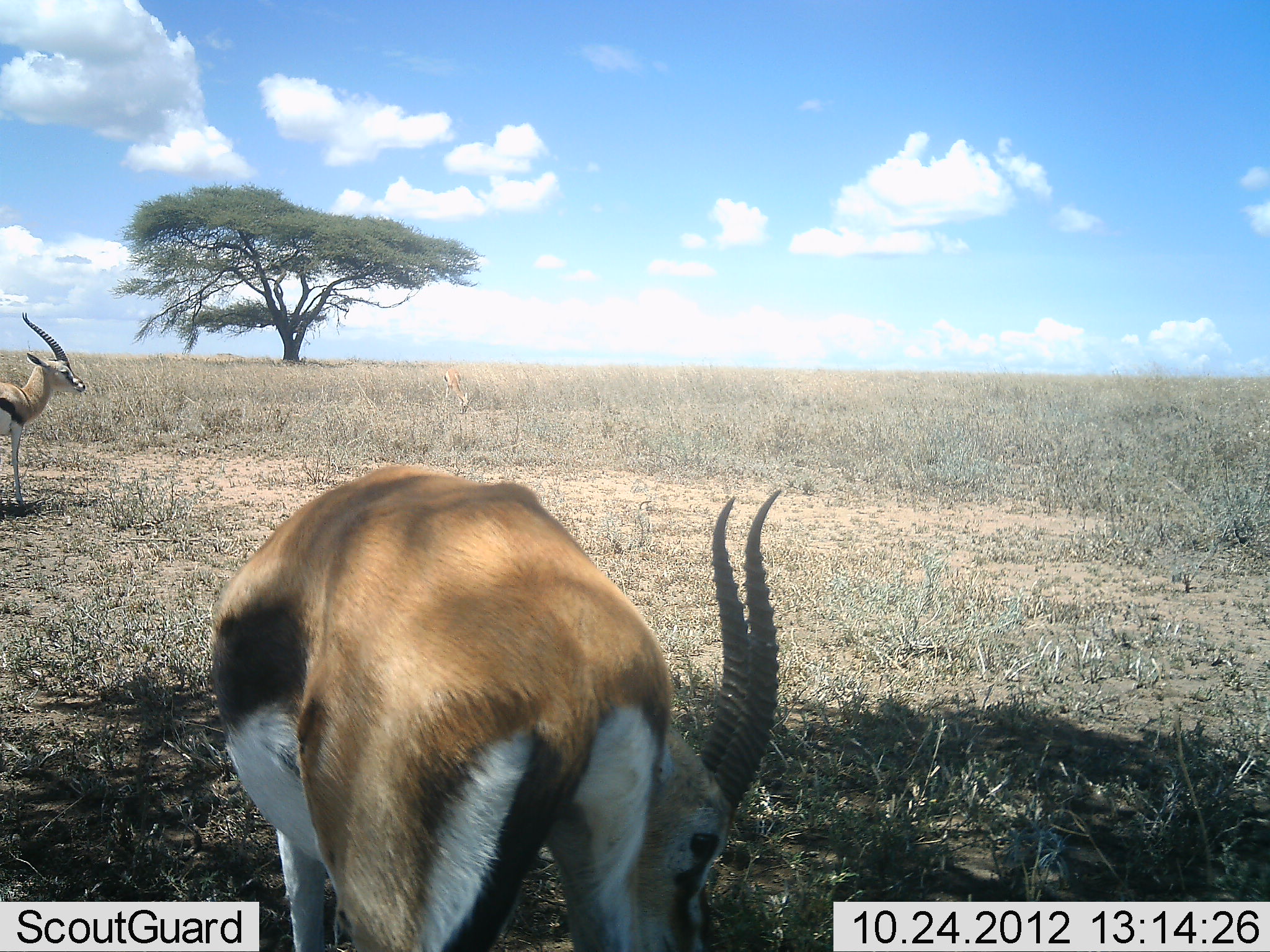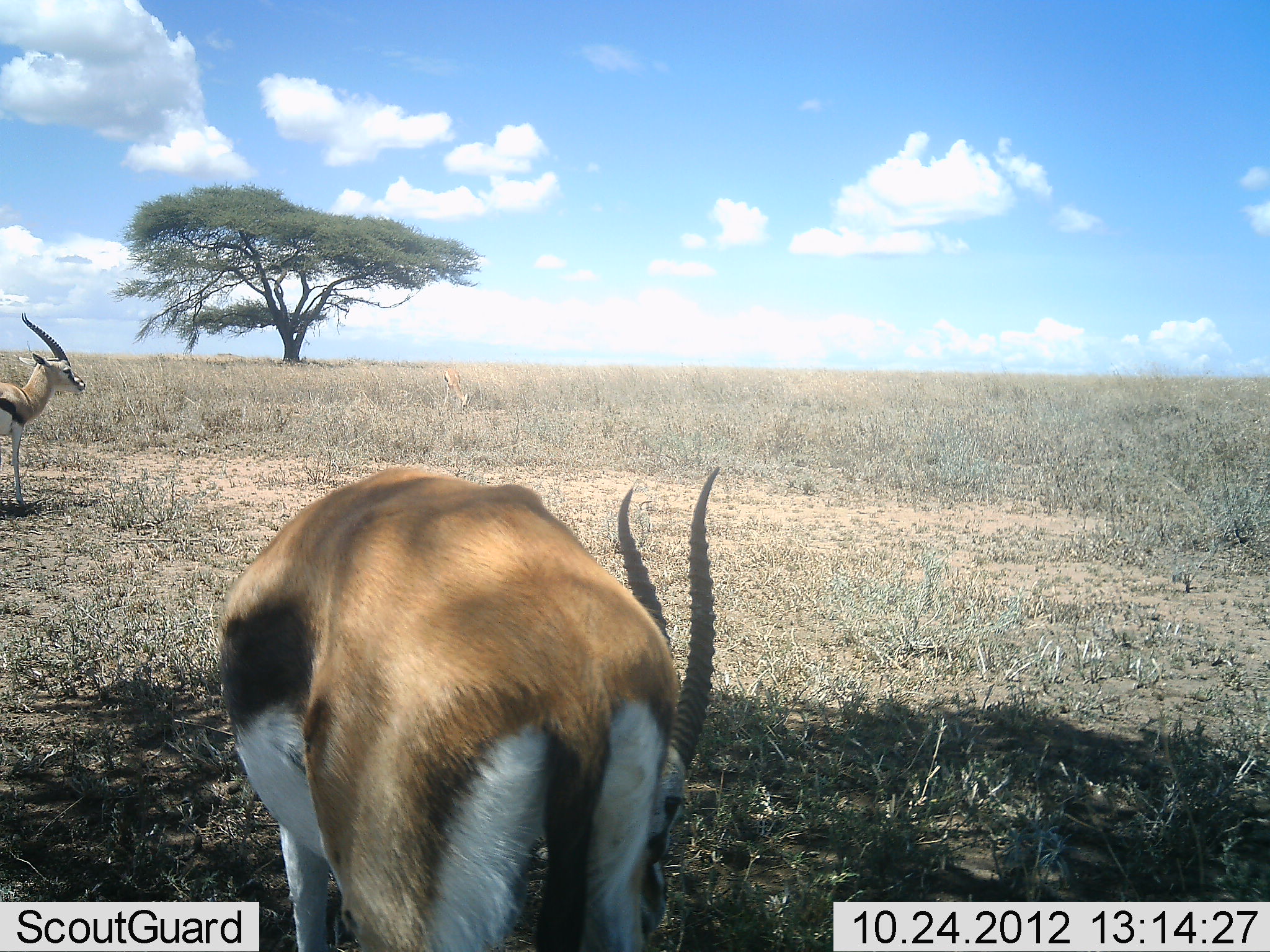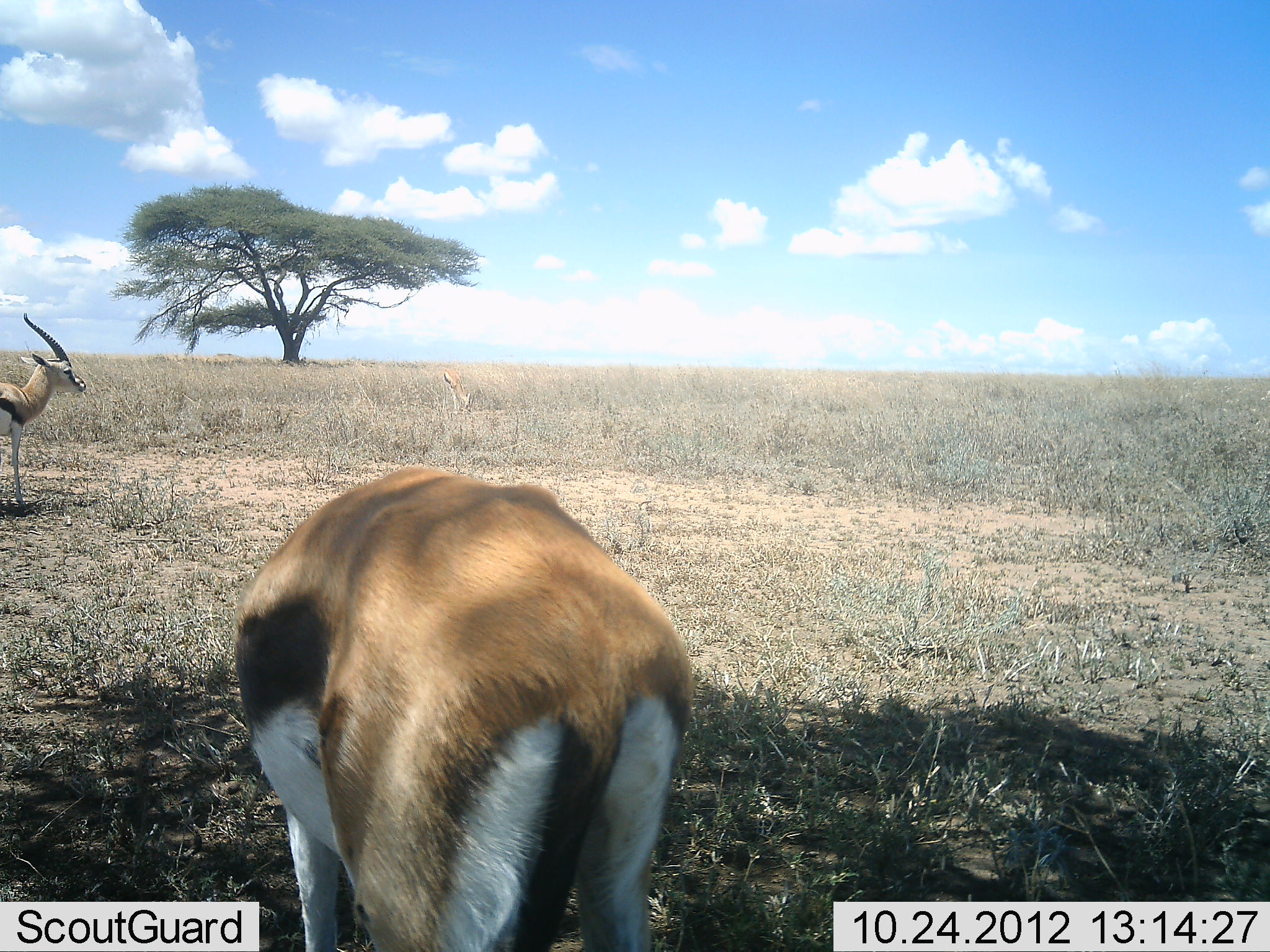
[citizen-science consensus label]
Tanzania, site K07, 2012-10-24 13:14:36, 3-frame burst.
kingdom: Animalia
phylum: Chordata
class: Mammalia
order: Artiodactyla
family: Bovidae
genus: Eudorcas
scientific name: Eudorcas thomsonii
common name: thomson's gazelle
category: gazellethomsons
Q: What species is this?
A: Gazellethomsons (thomson's gazelle) (Eudorcas thomsonii).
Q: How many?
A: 2.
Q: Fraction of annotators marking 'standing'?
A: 90%.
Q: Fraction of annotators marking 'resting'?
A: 0%.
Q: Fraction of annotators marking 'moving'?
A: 0%.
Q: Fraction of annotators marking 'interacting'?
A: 0%.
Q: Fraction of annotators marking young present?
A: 0%.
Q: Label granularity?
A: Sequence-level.